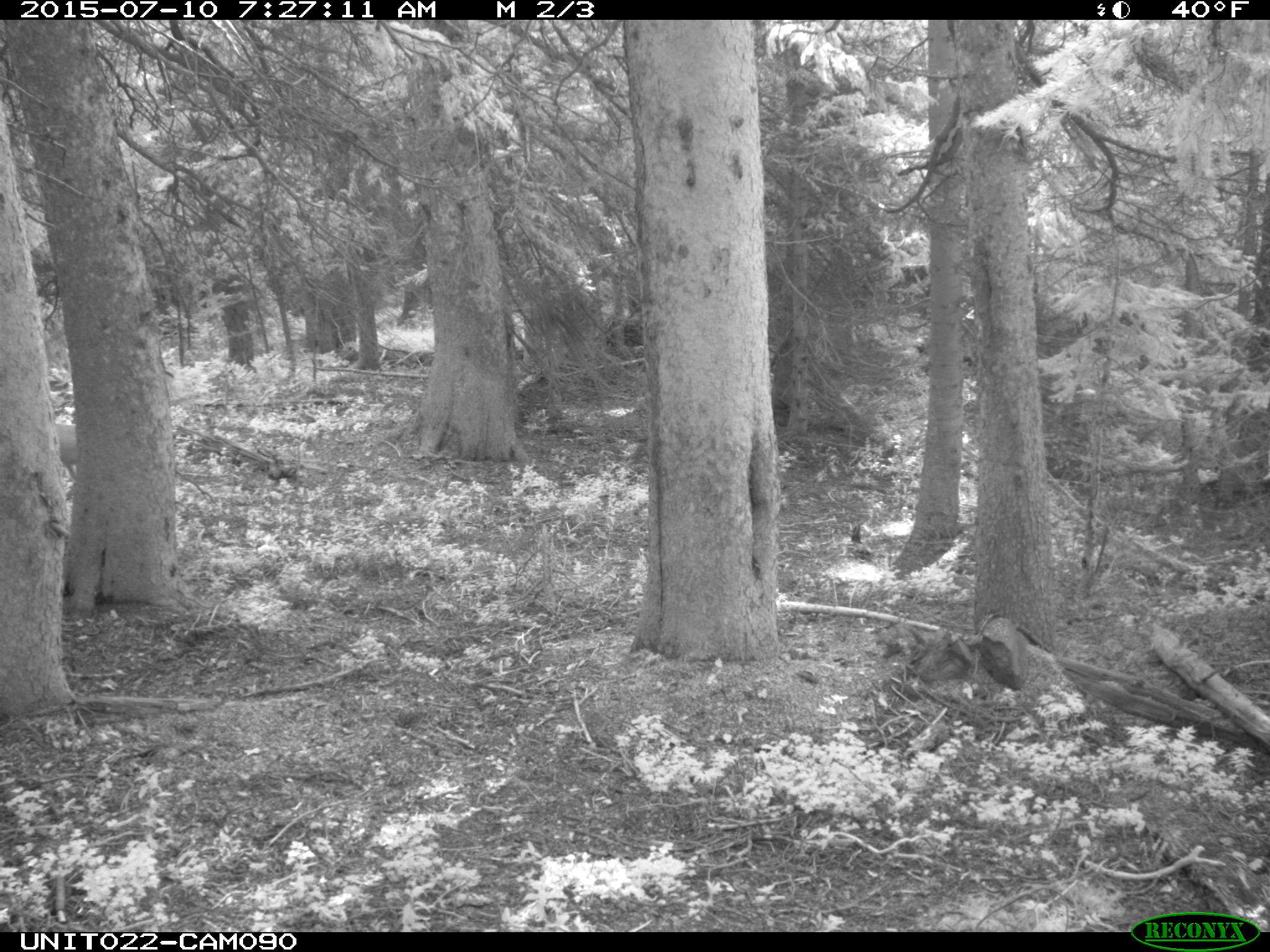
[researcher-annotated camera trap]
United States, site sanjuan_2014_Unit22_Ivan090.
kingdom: Animalia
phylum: Chordata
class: Mammalia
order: Artiodactyla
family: Cervidae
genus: Odocoileus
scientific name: Odocoileus hemionus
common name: mule deer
Odocoileus hemionus (mule deer).